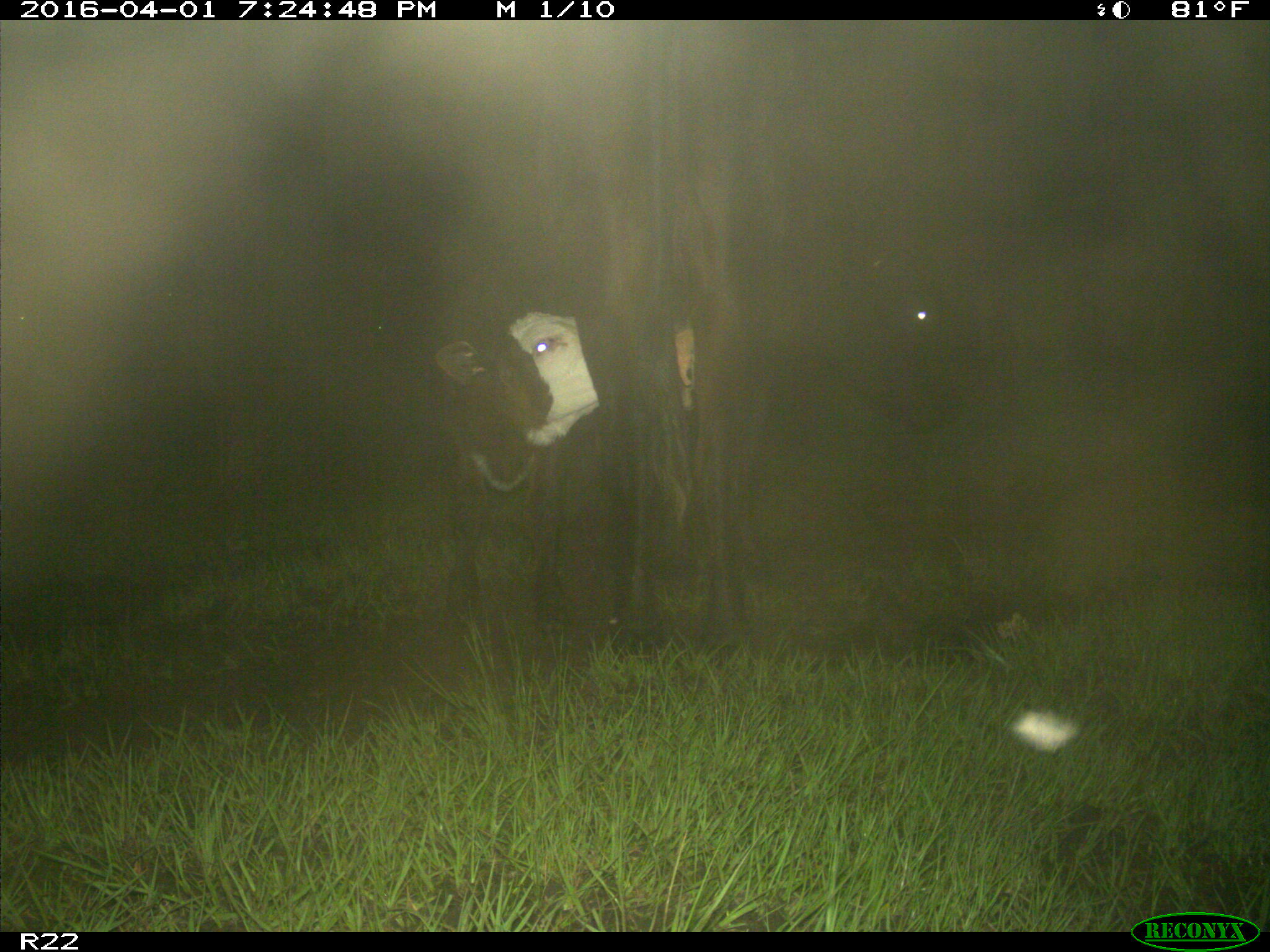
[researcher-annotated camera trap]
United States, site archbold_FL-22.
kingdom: Animalia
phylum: Chordata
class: Mammalia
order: Artiodactyla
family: Bovidae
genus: Bos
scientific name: Bos taurus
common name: domestic cow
Bos taurus (domestic cow).